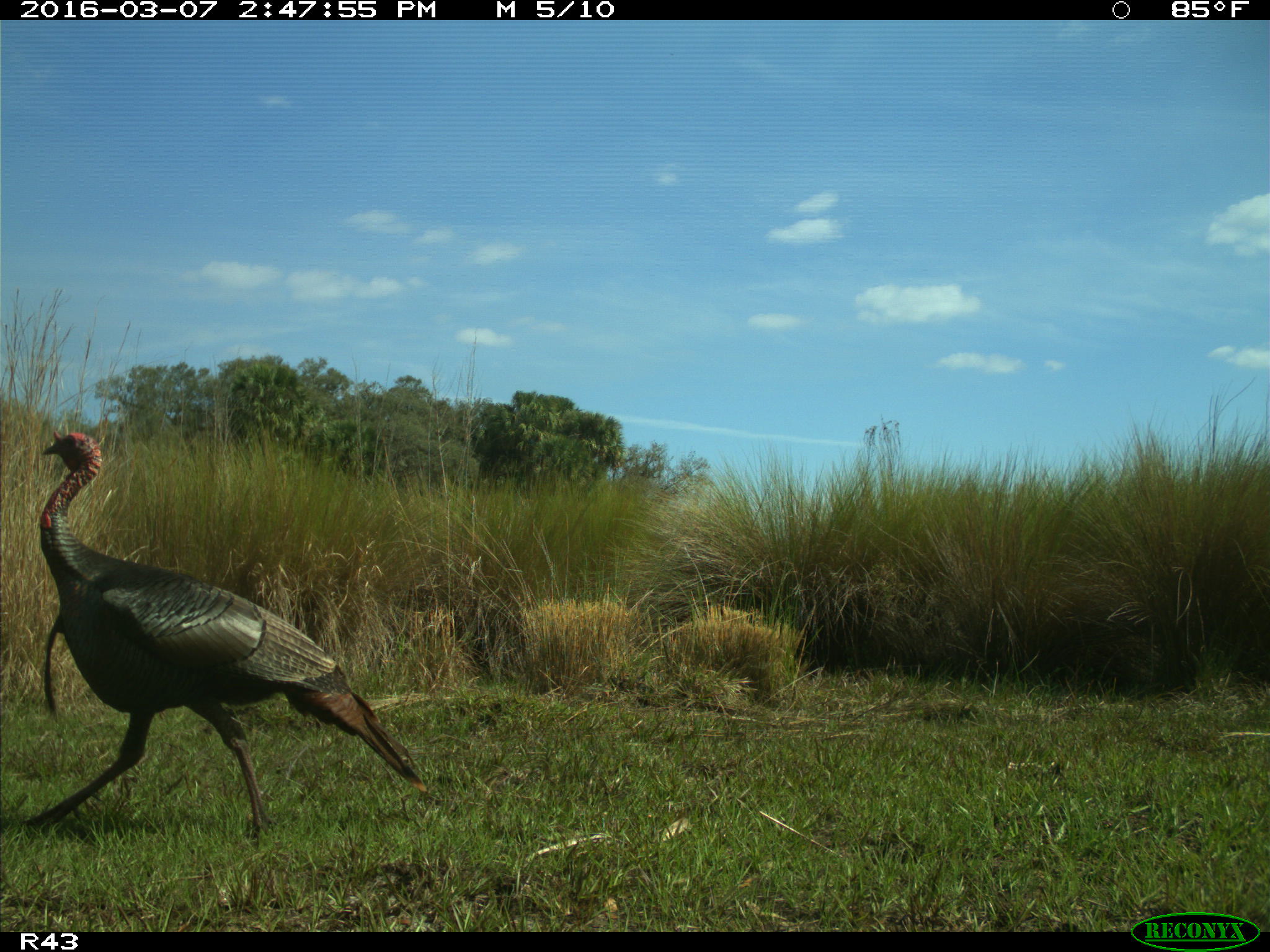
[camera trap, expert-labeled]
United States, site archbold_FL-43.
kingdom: Animalia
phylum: Chordata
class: Aves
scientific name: Aves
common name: birds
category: unidentified bird